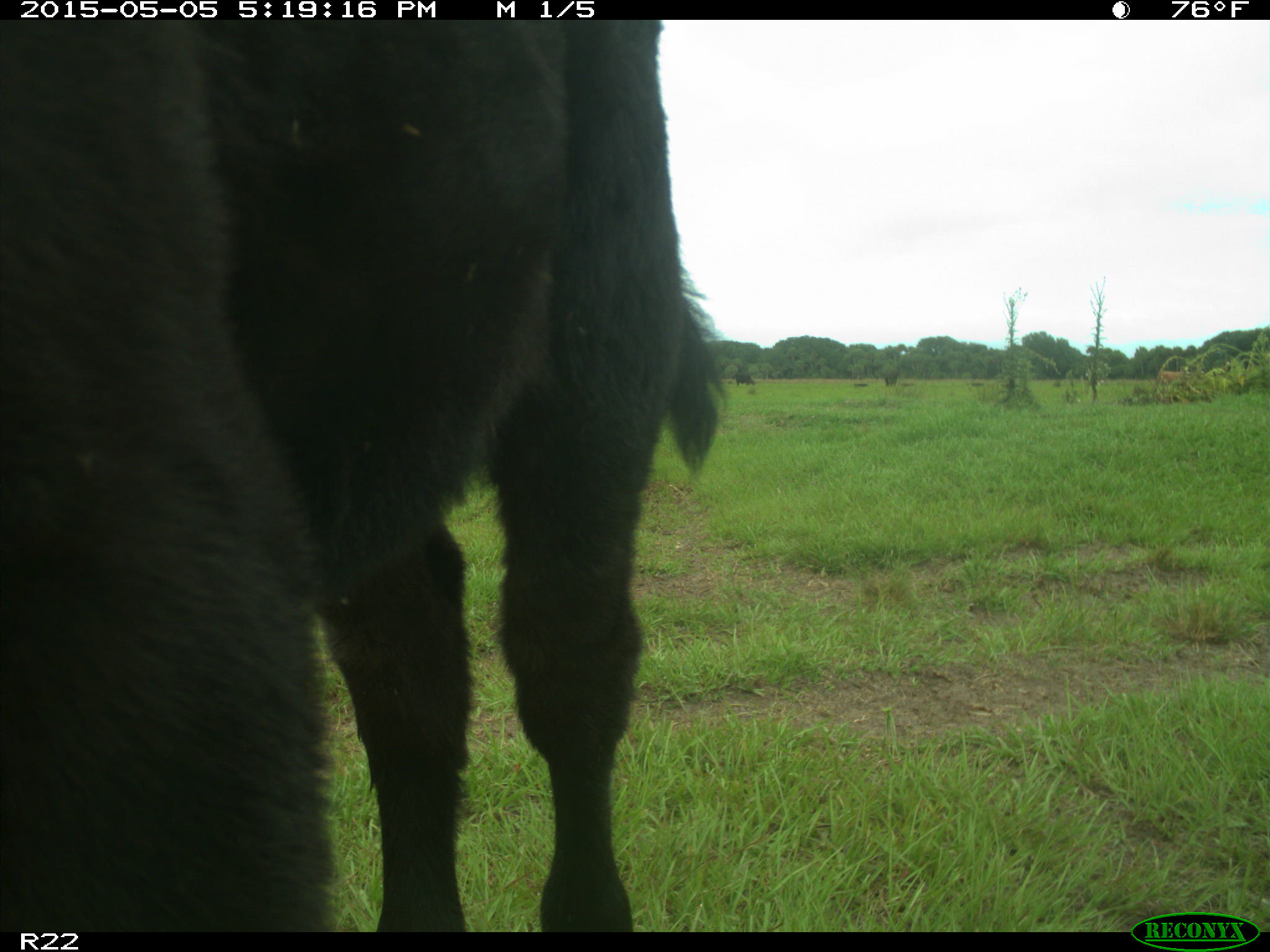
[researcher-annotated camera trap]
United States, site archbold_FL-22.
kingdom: Animalia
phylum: Chordata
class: Mammalia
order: Artiodactyla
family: Bovidae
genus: Bos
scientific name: Bos taurus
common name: domestic cow